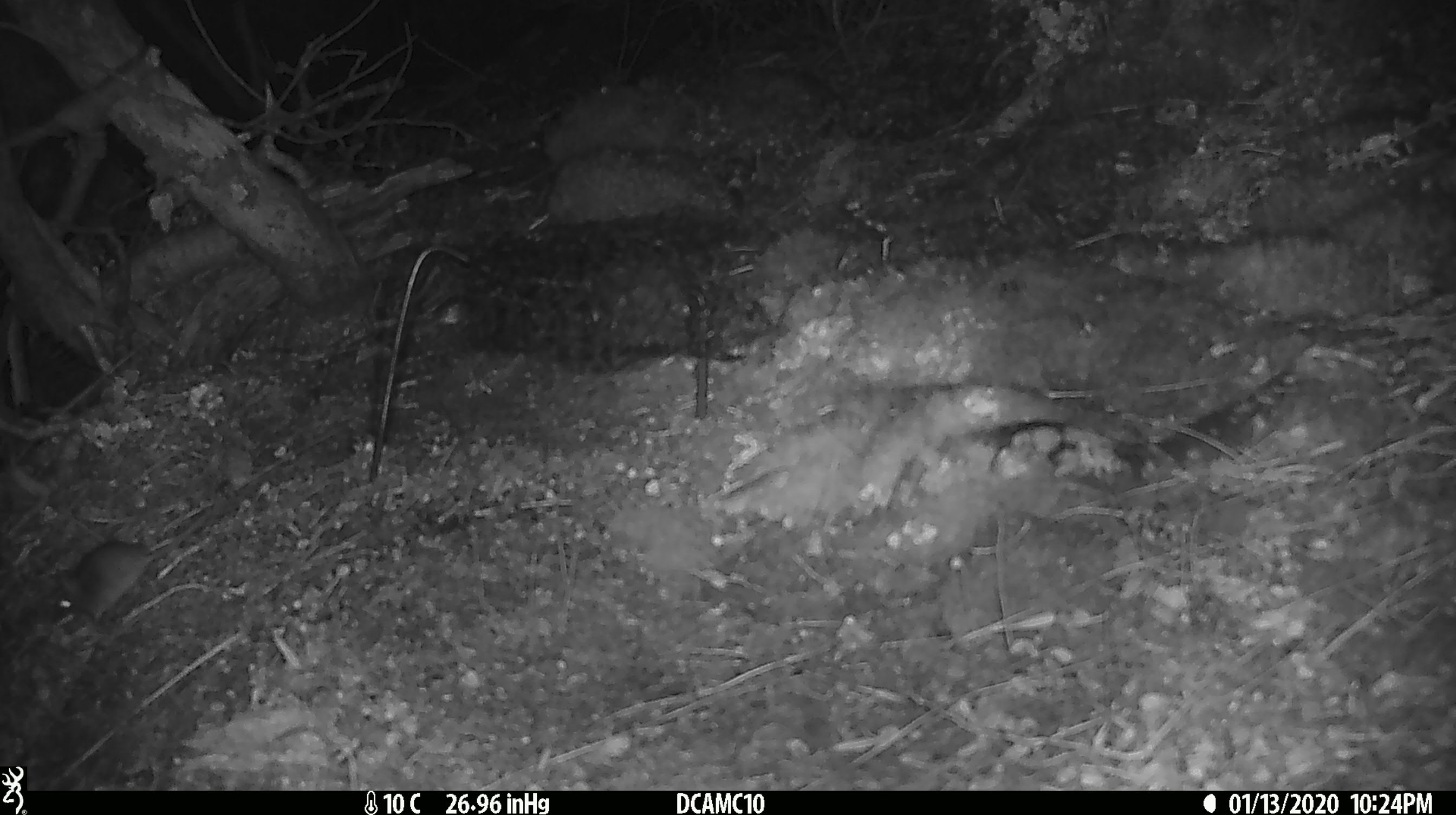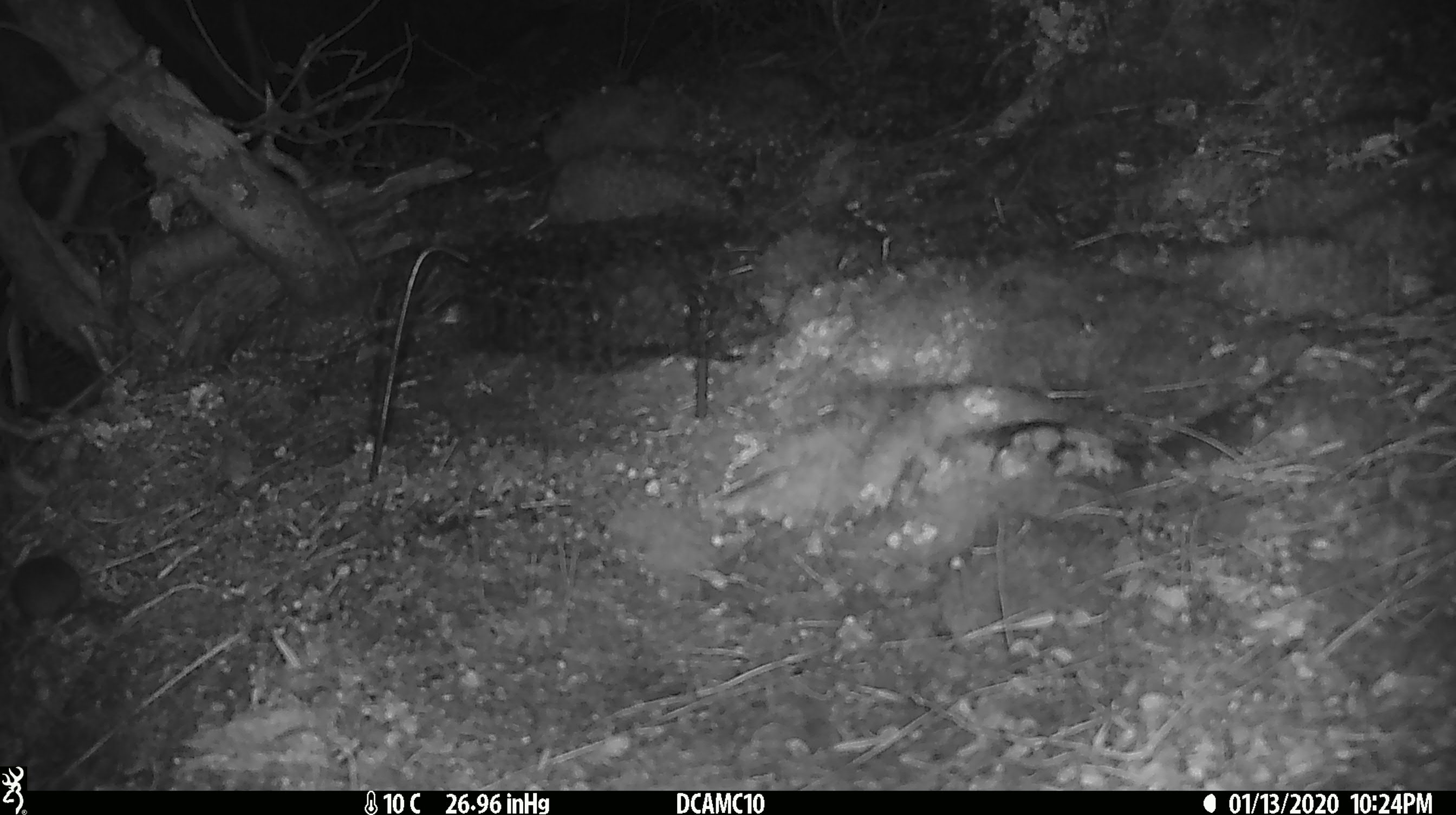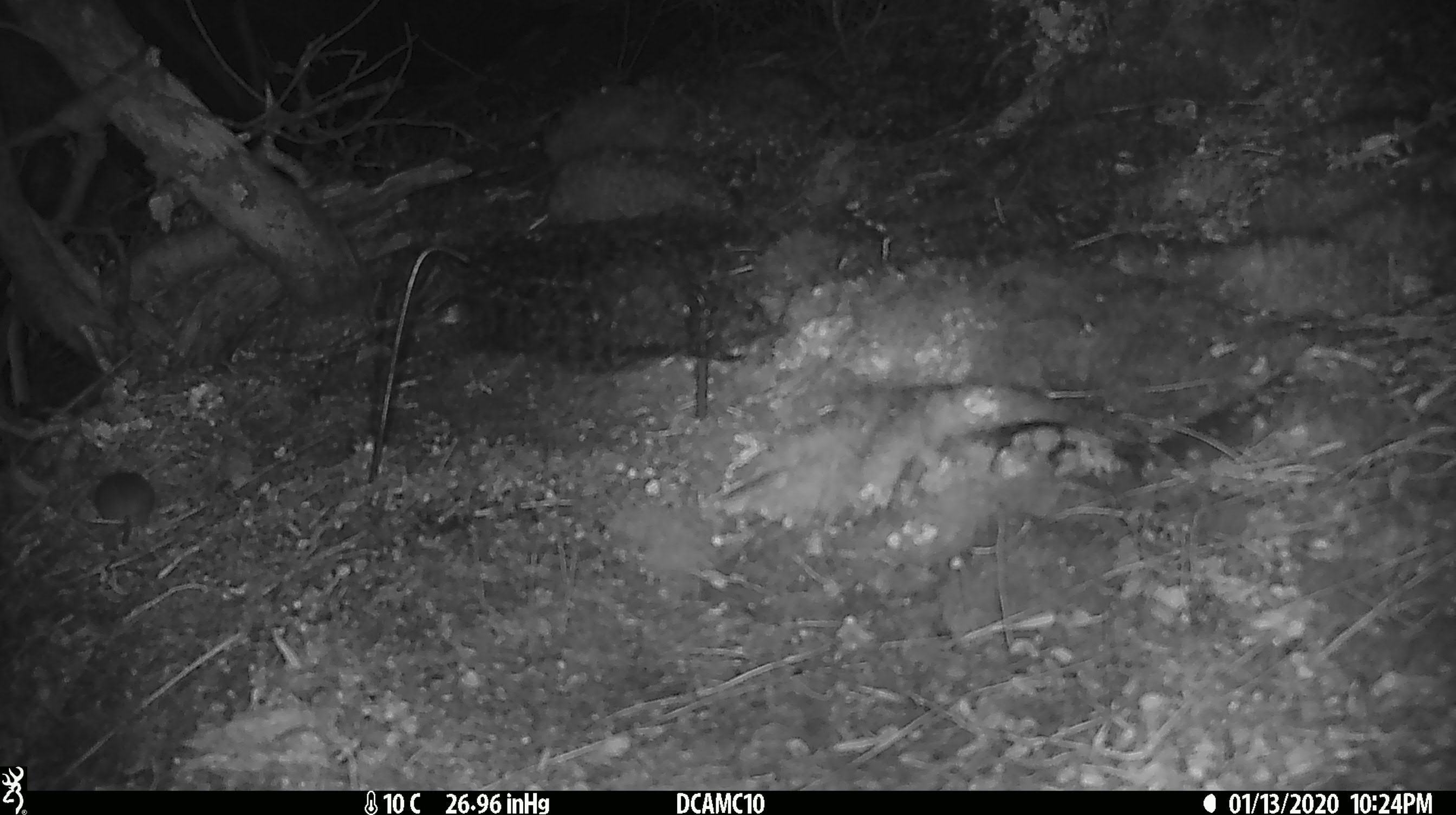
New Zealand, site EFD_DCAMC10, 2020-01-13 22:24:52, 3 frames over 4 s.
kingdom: Animalia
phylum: Chordata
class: Mammalia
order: Rodentia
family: Muridae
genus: Mus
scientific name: Mus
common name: mouse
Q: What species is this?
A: Mouse (Mus).